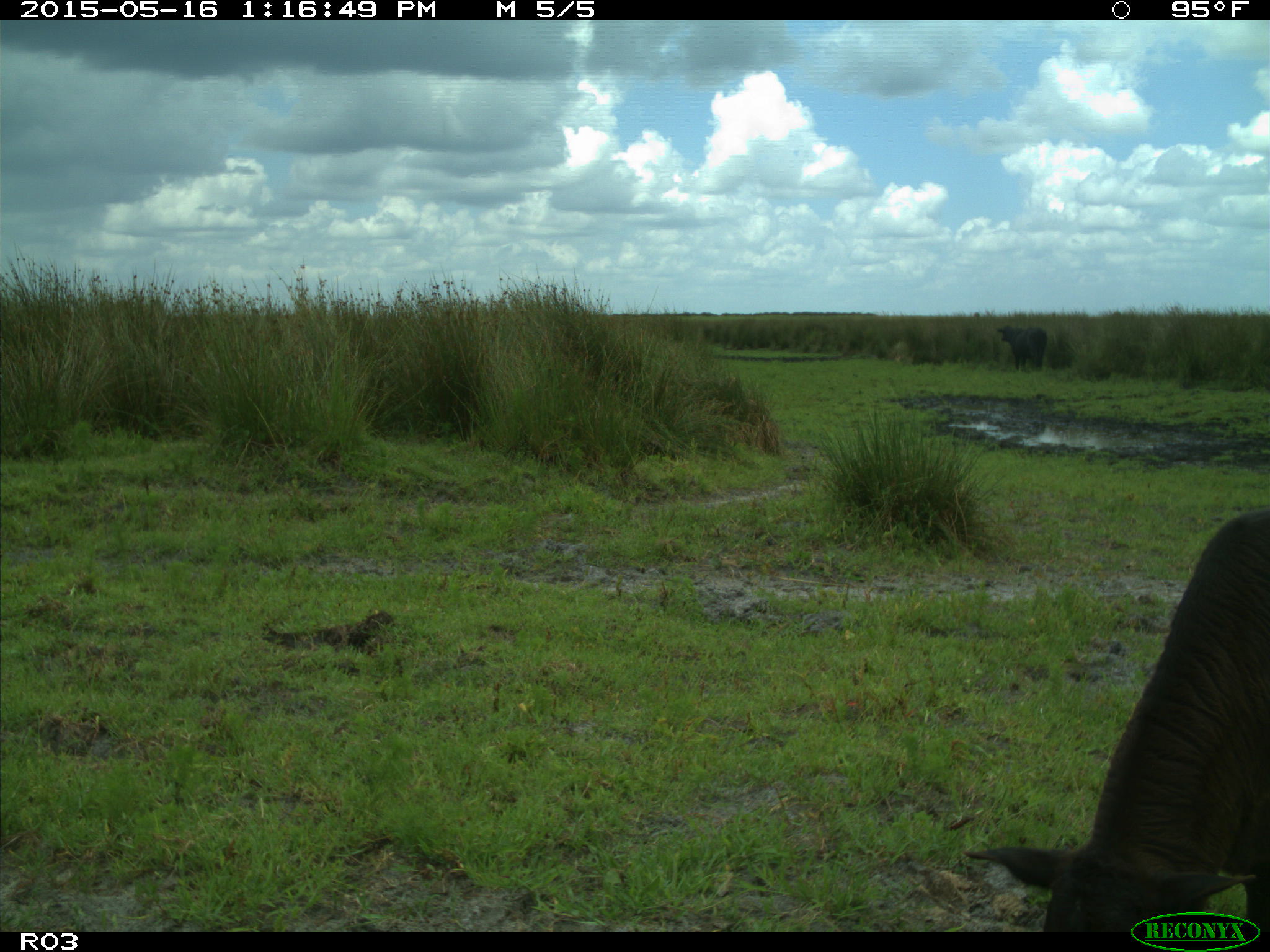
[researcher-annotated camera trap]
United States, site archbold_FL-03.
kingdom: Animalia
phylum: Chordata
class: Mammalia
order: Artiodactyla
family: Bovidae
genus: Bos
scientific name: Bos taurus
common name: domestic cow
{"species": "Bos taurus (domestic cow)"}